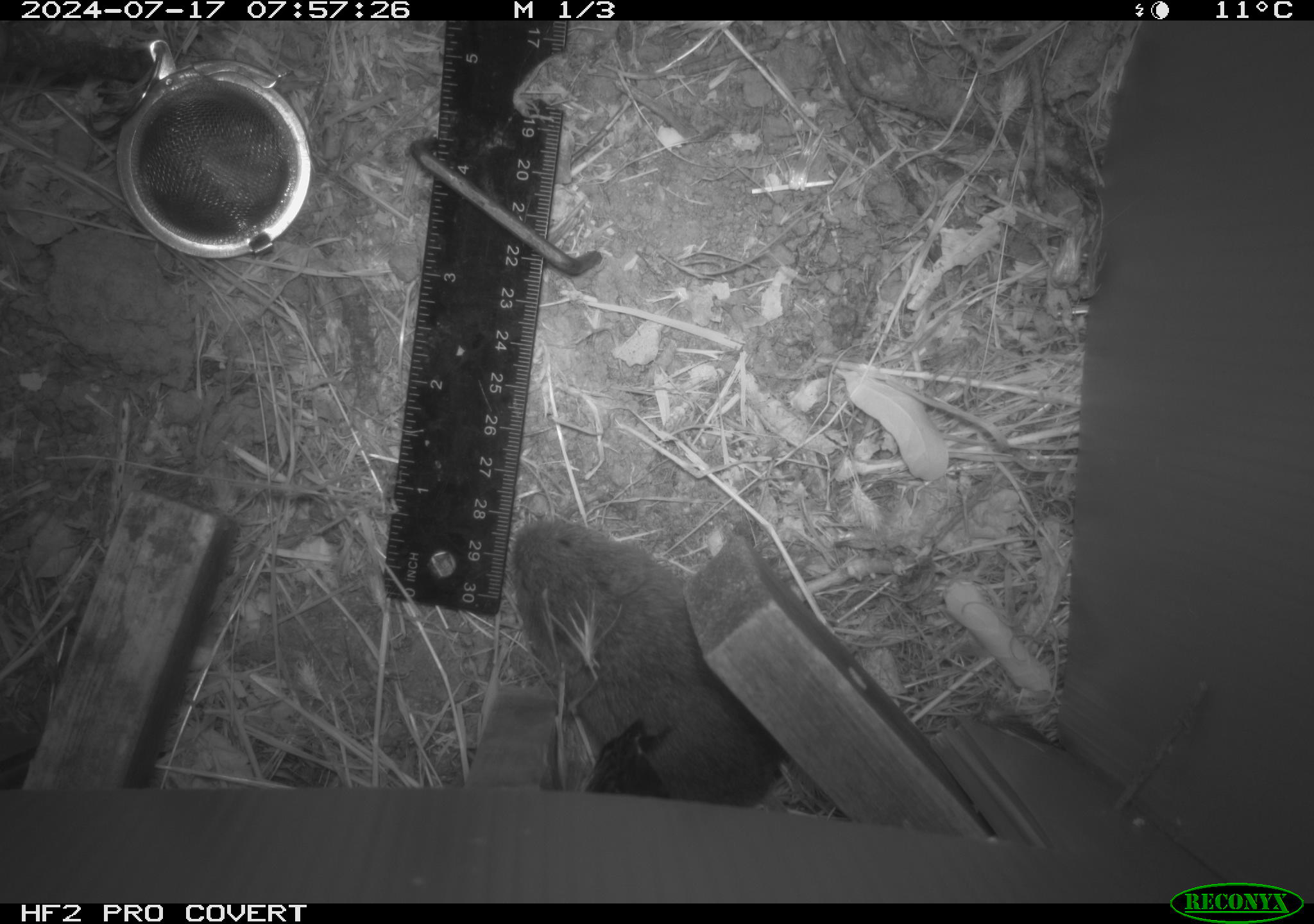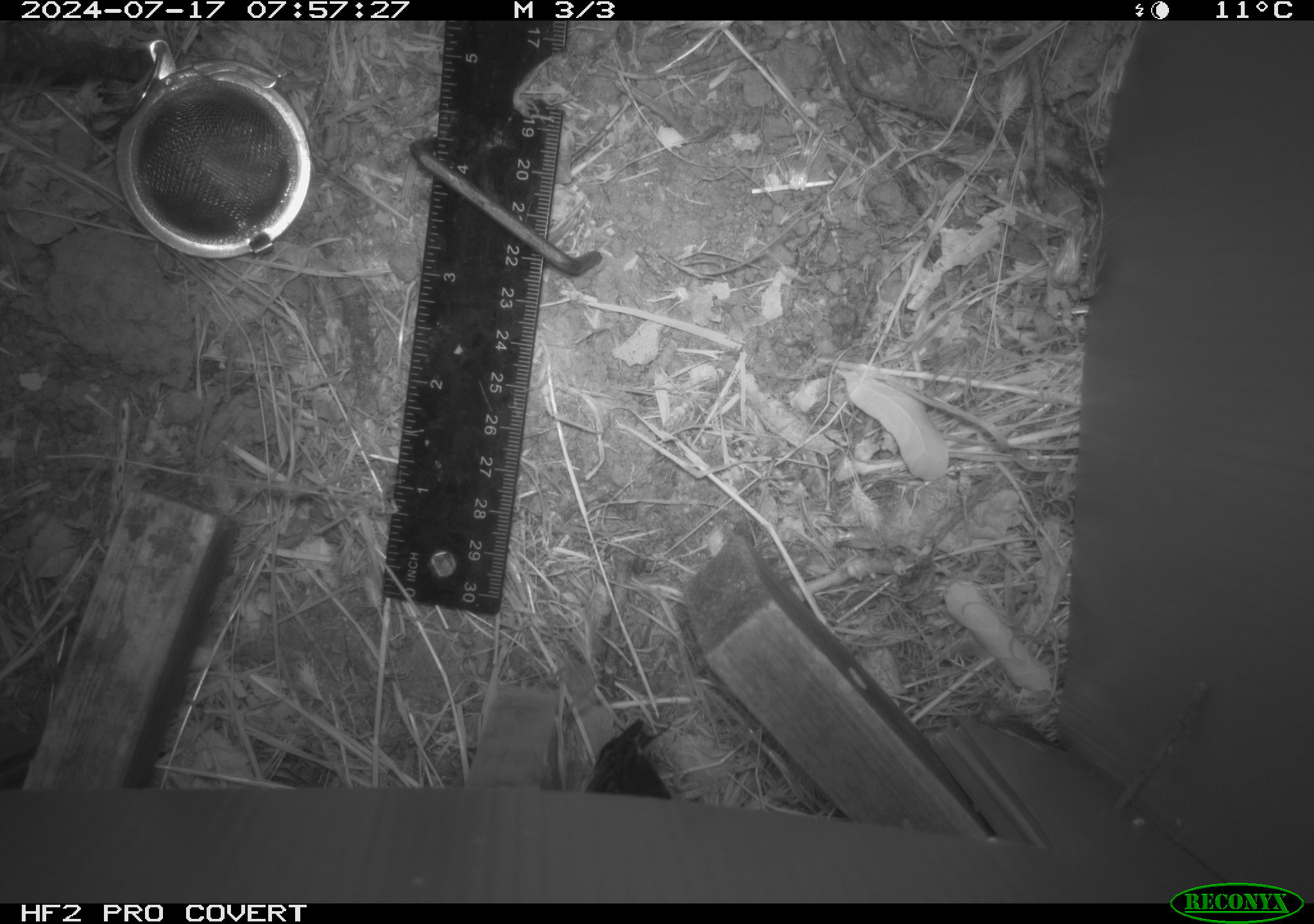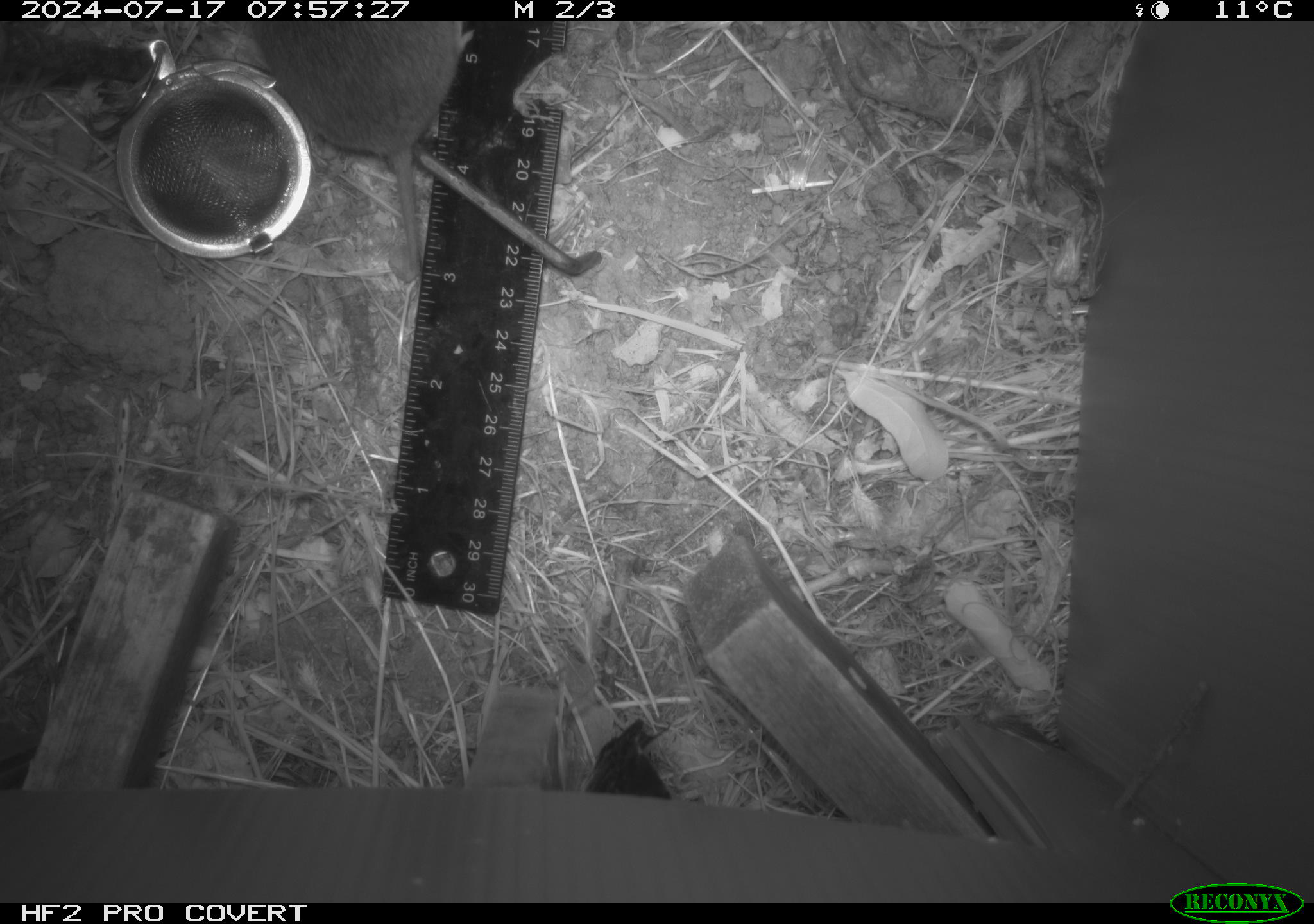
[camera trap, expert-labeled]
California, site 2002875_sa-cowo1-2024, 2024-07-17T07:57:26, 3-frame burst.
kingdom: Animalia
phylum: Chordata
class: Mammalia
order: Rodentia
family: Cricetidae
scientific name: Arvicolinae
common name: voles, lemmings, and muskrats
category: arvicolinae subfamily